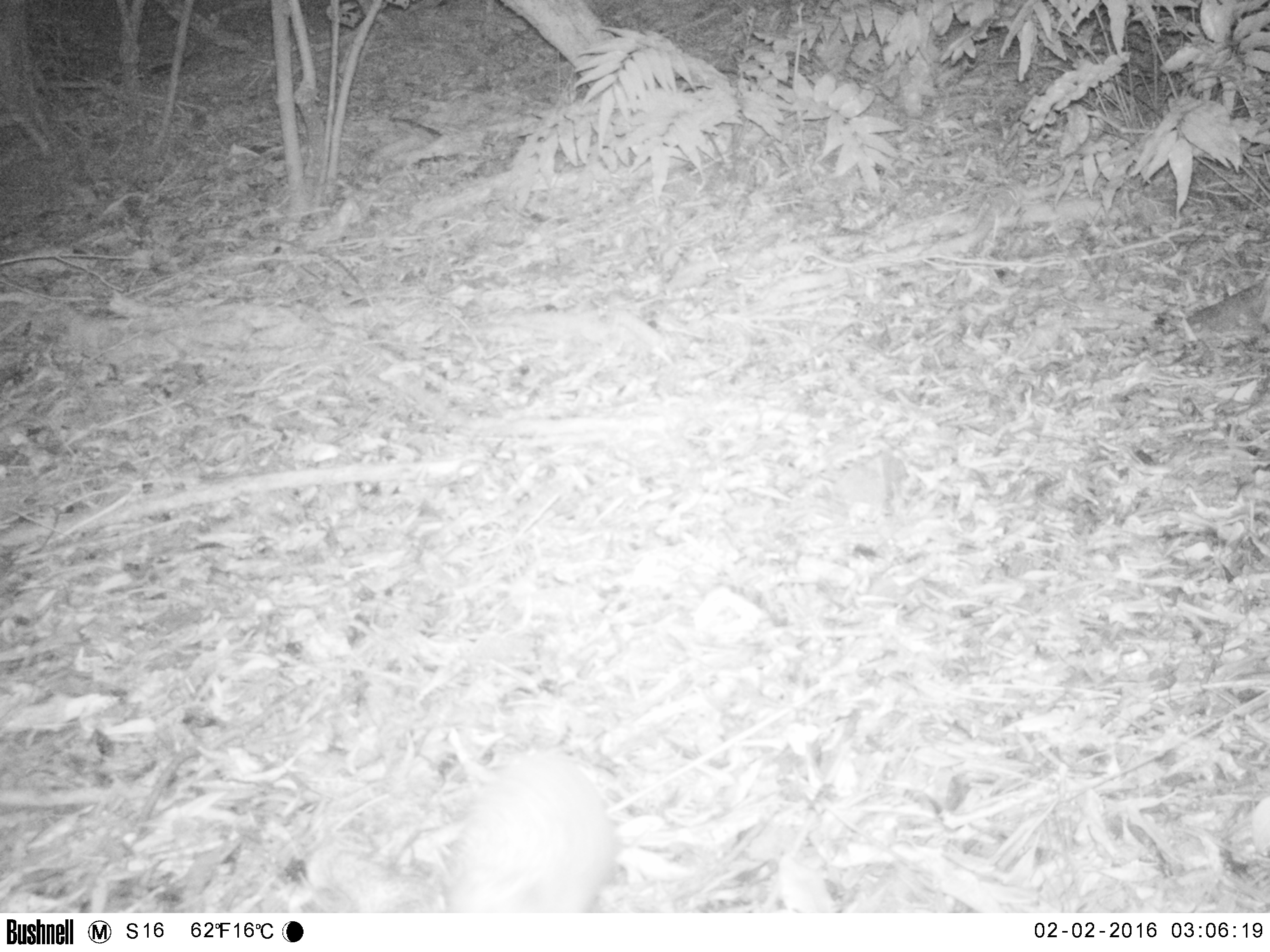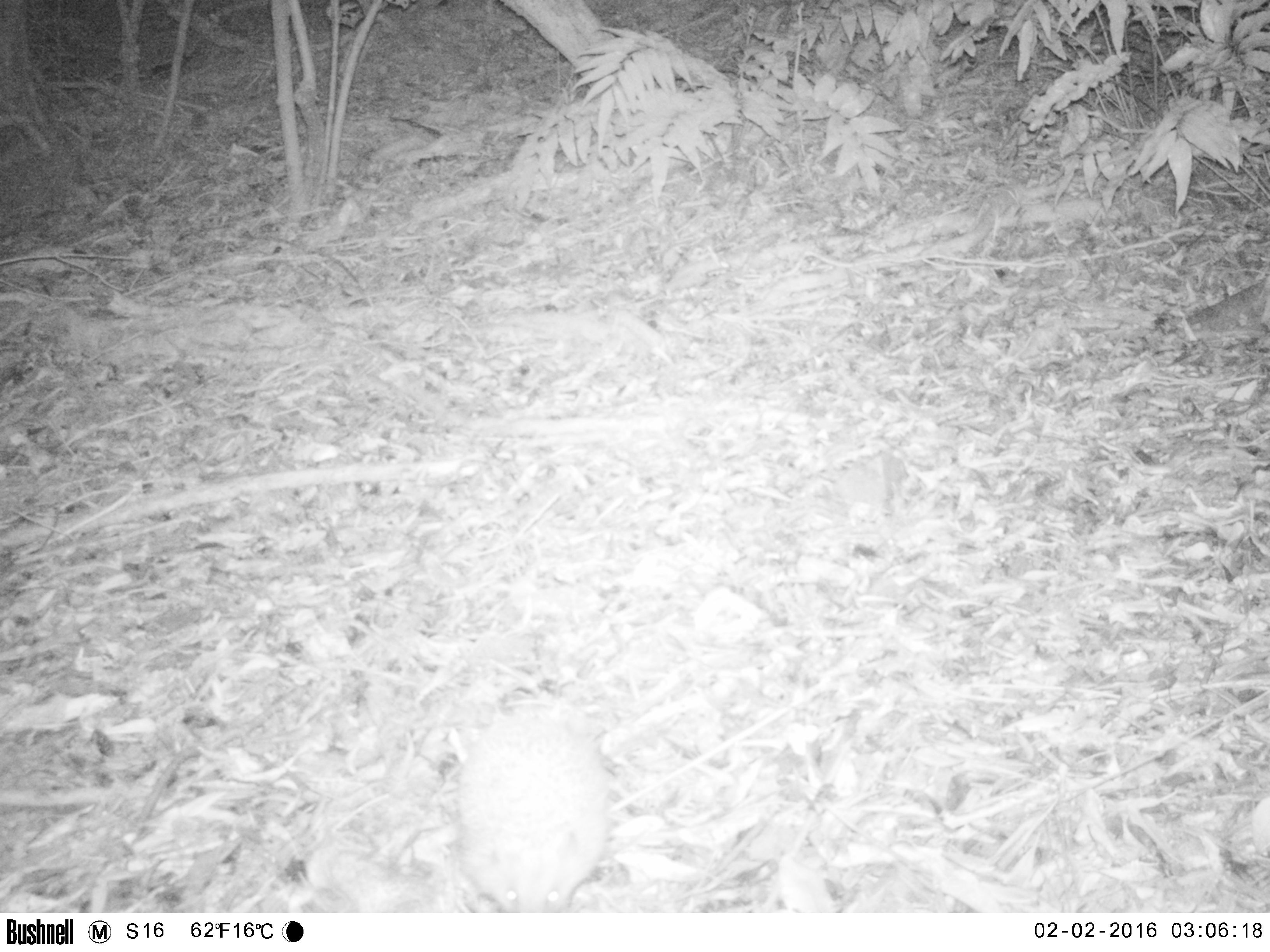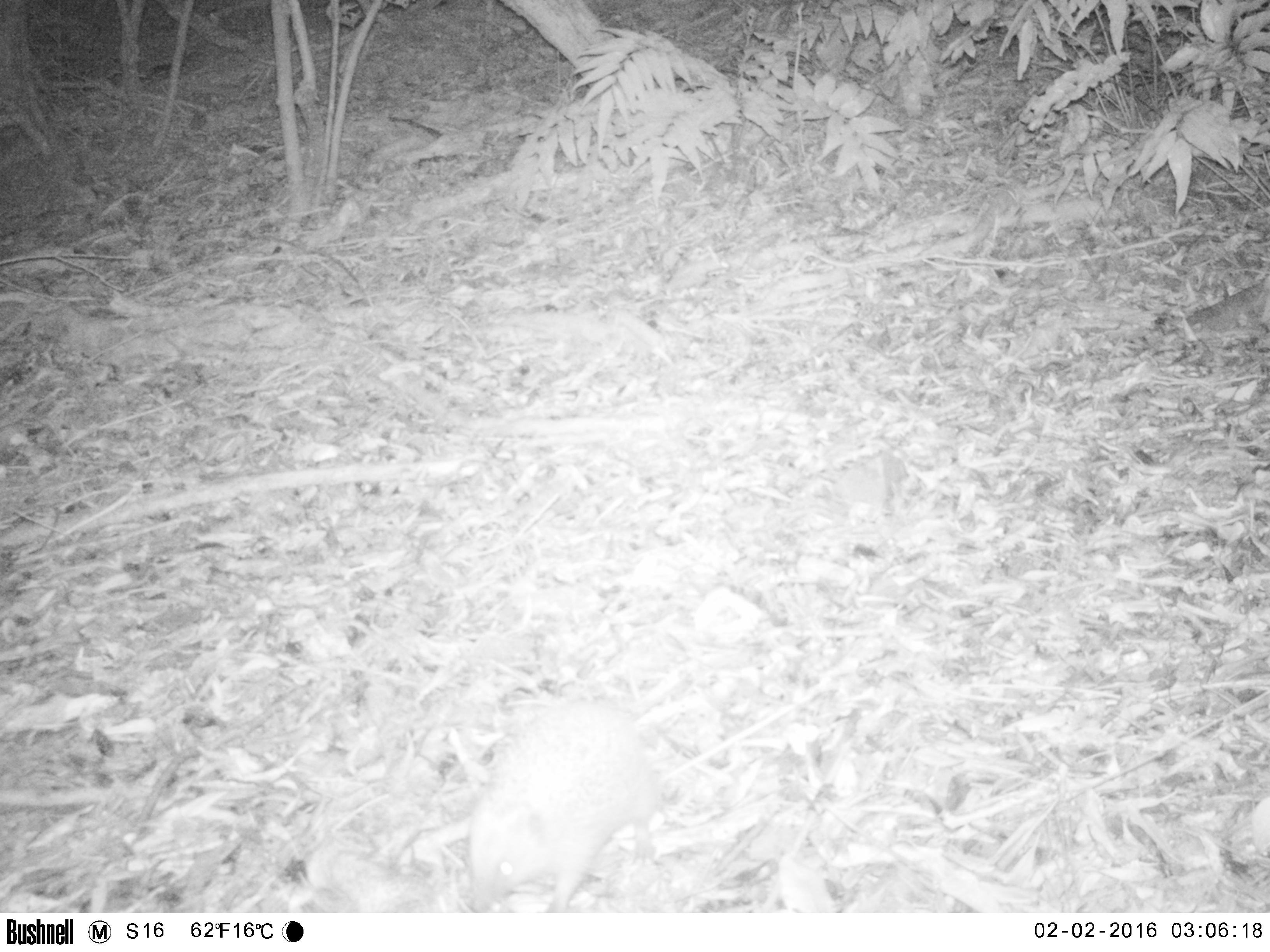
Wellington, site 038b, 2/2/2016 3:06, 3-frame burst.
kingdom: Animalia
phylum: Chordata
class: Mammalia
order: Eulipotyphla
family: Erinaceidae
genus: Erinaceus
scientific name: Erinaceus europaeus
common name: hedgehog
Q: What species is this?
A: Hedgehog (Erinaceus europaeus).